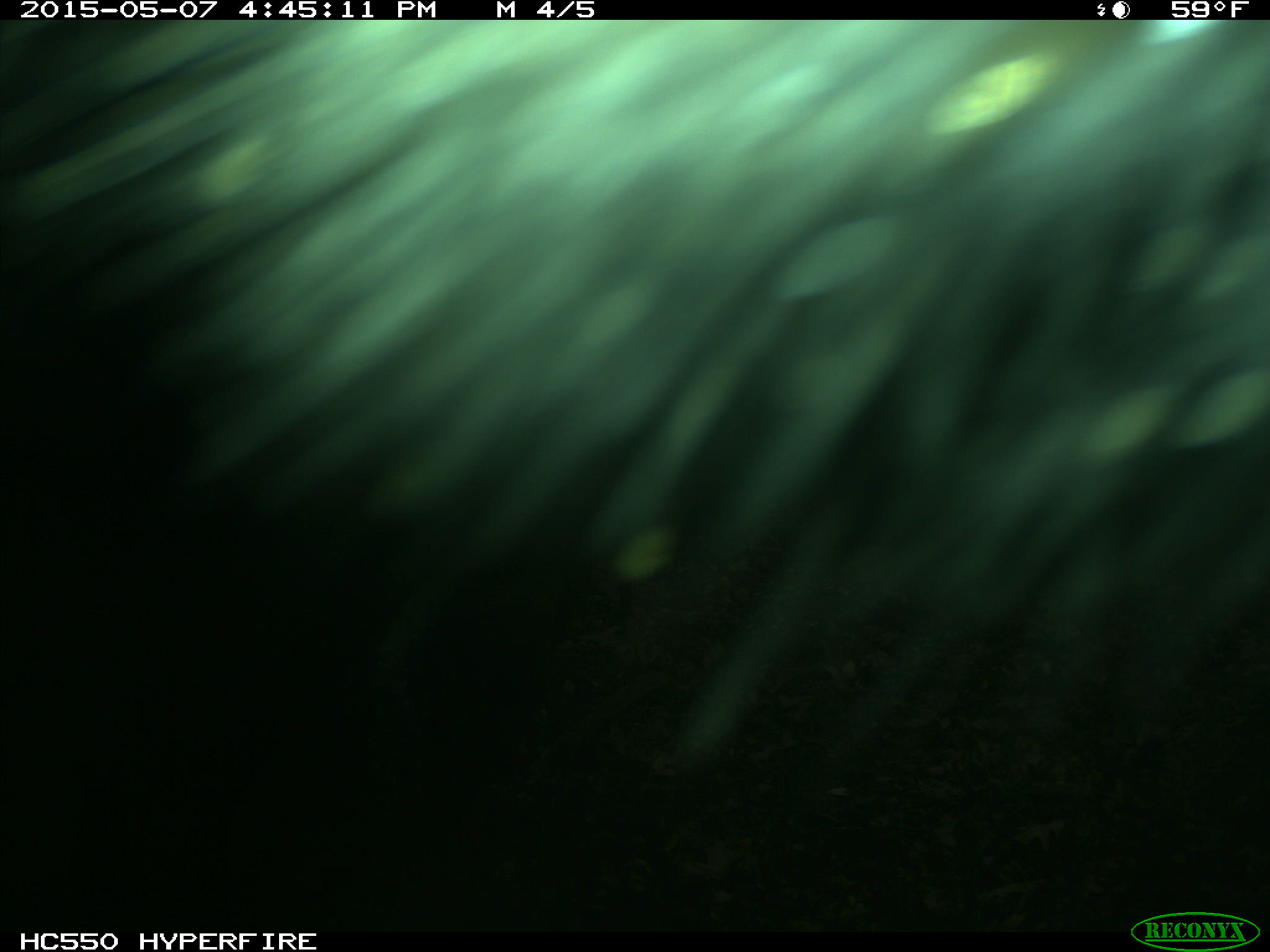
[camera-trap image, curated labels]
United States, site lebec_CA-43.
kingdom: Animalia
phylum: Chordata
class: Mammalia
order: Artiodactyla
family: Bovidae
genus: Bos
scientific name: Bos taurus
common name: domestic cow